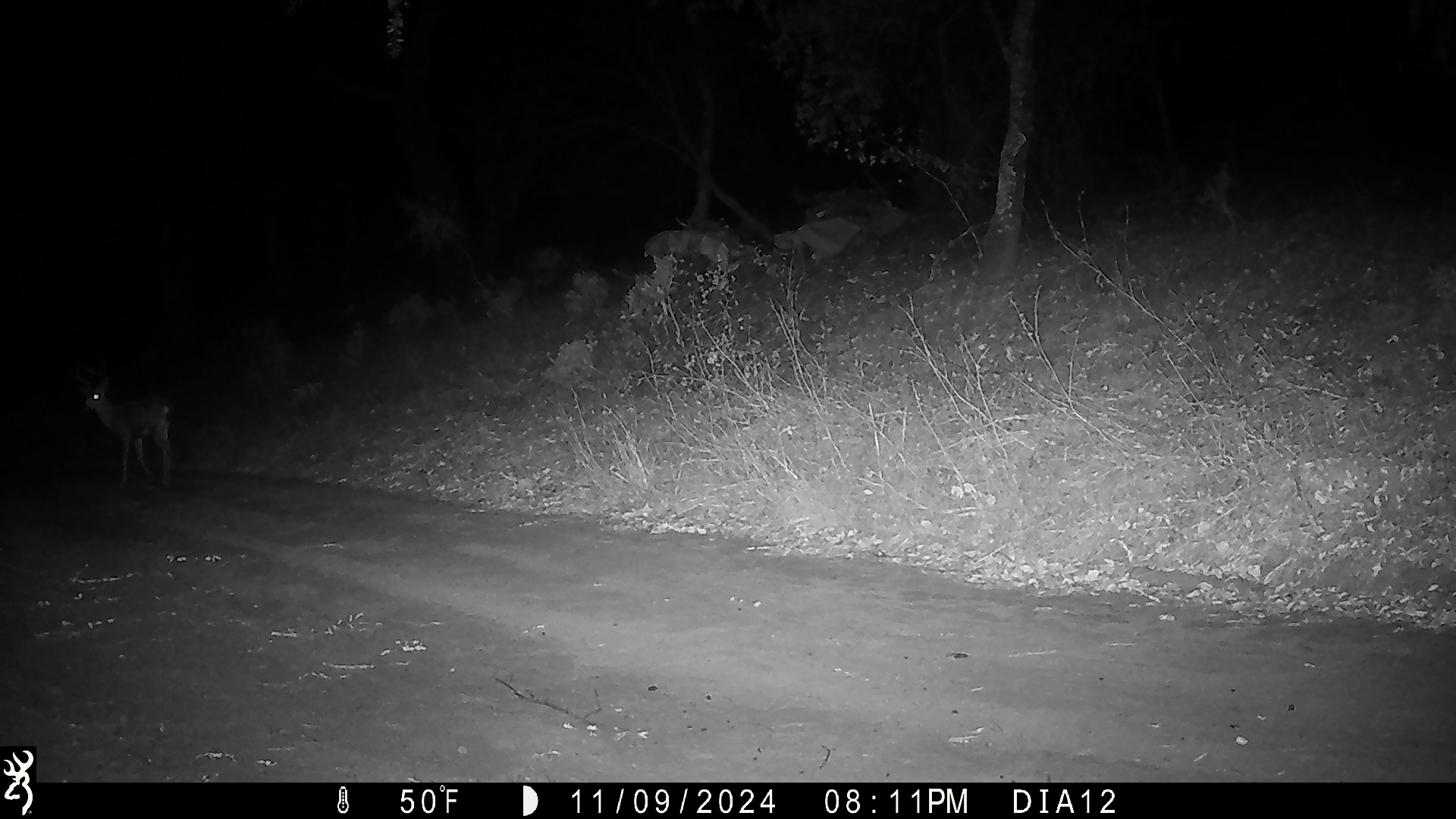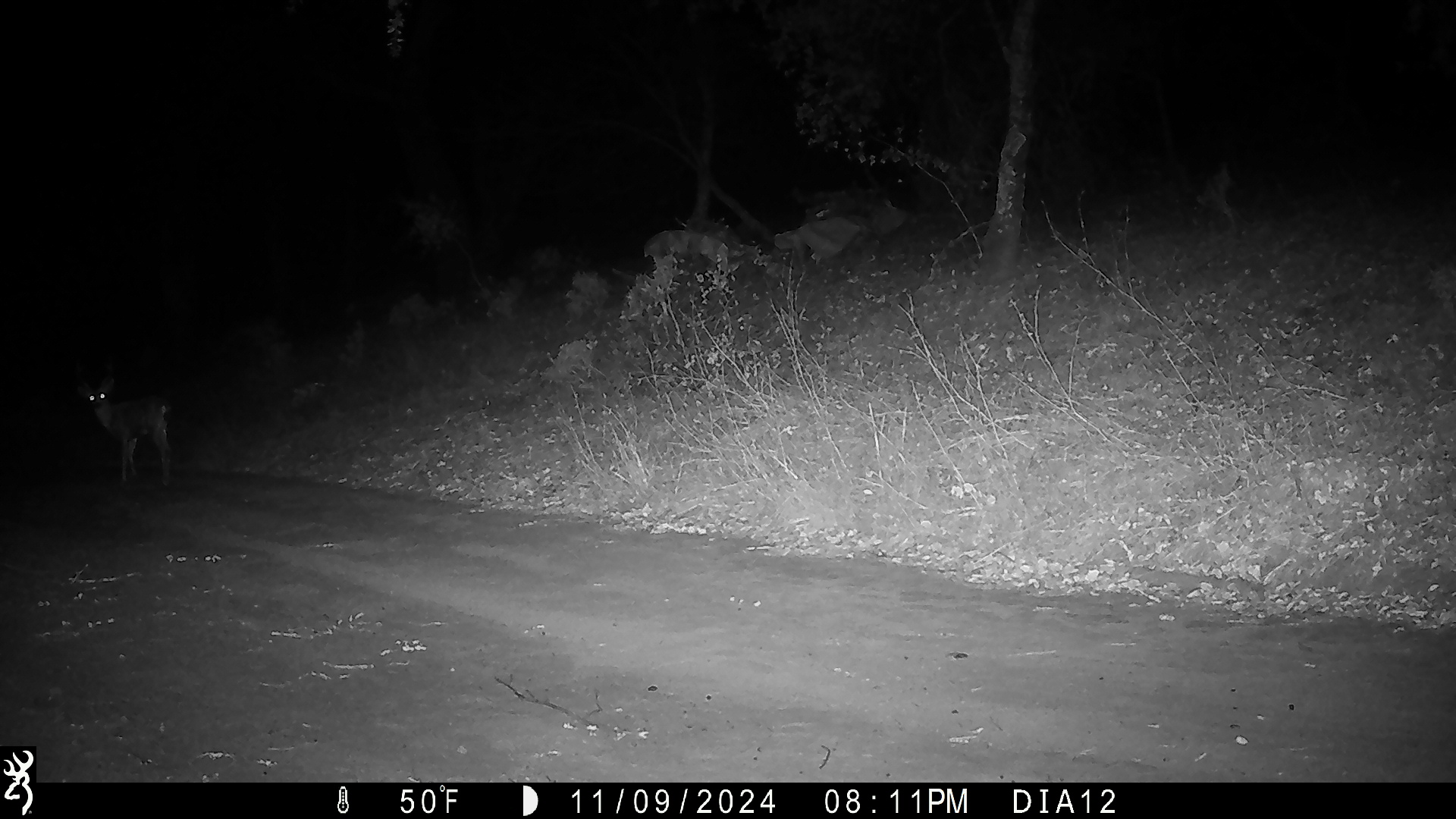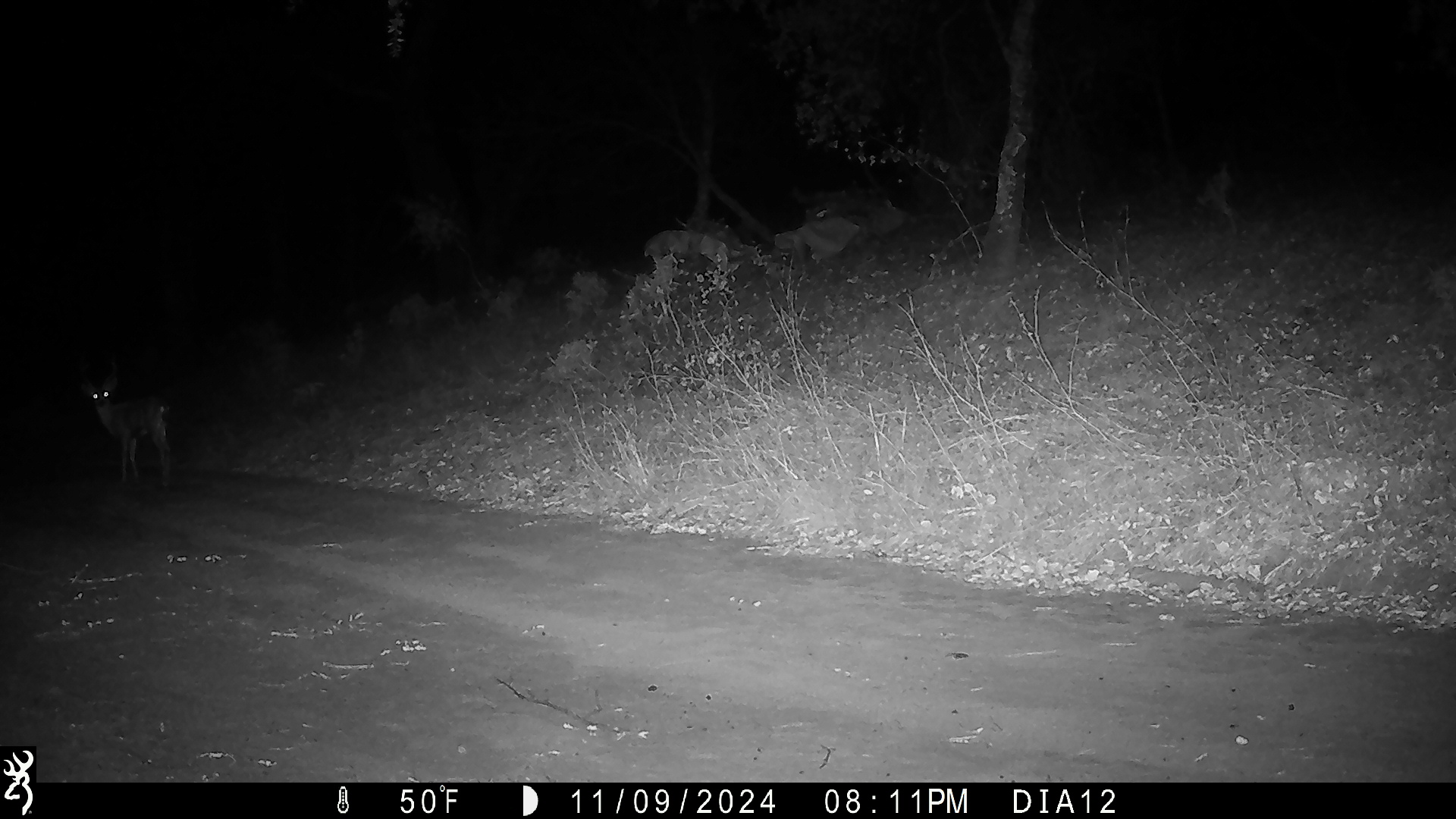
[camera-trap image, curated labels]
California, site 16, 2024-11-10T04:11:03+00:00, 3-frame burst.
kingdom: Animalia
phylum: Chordata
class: Mammalia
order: Artiodactyla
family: Cervidae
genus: Odocoileus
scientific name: Odocoileus hemionus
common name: mule deer